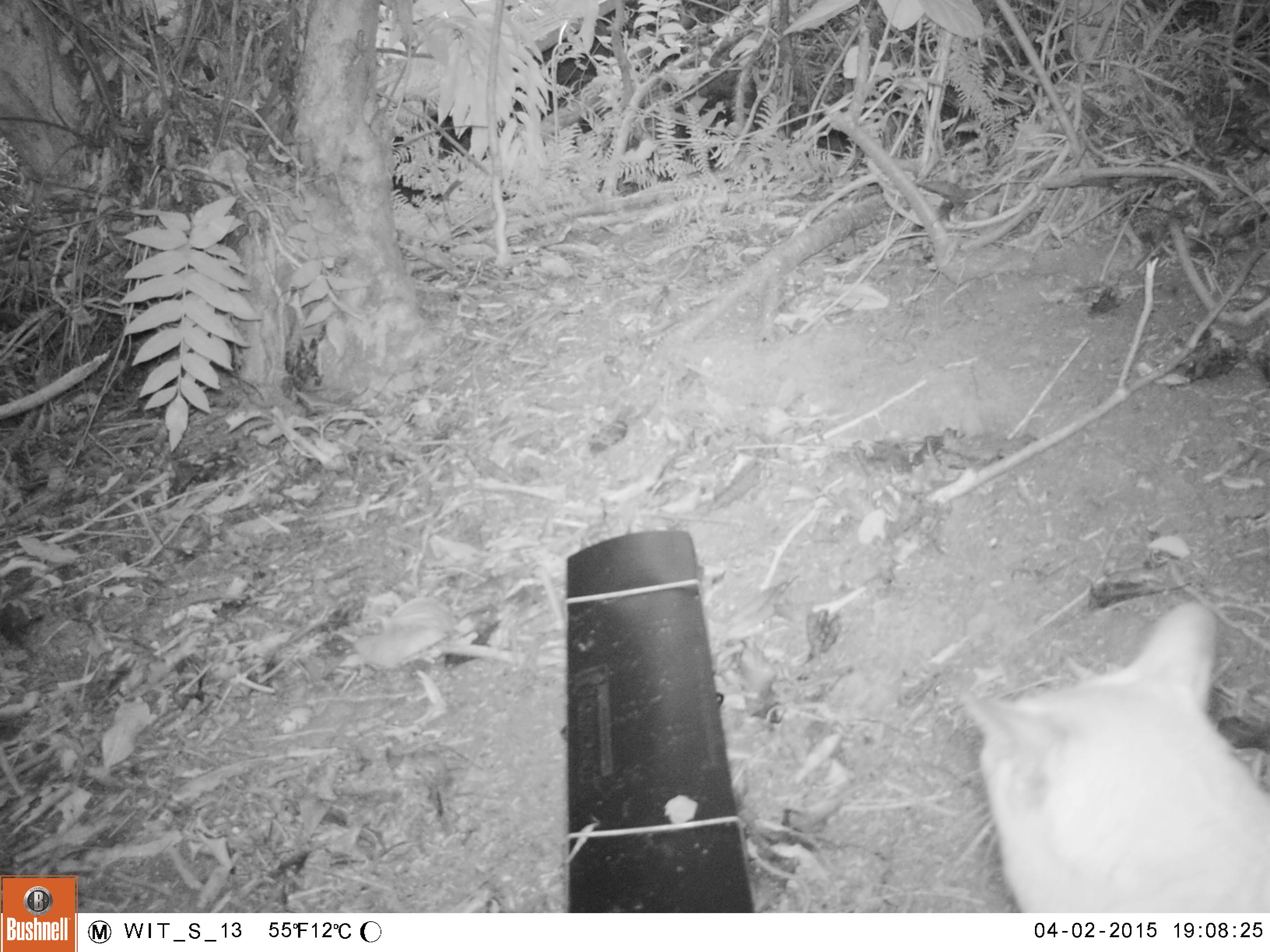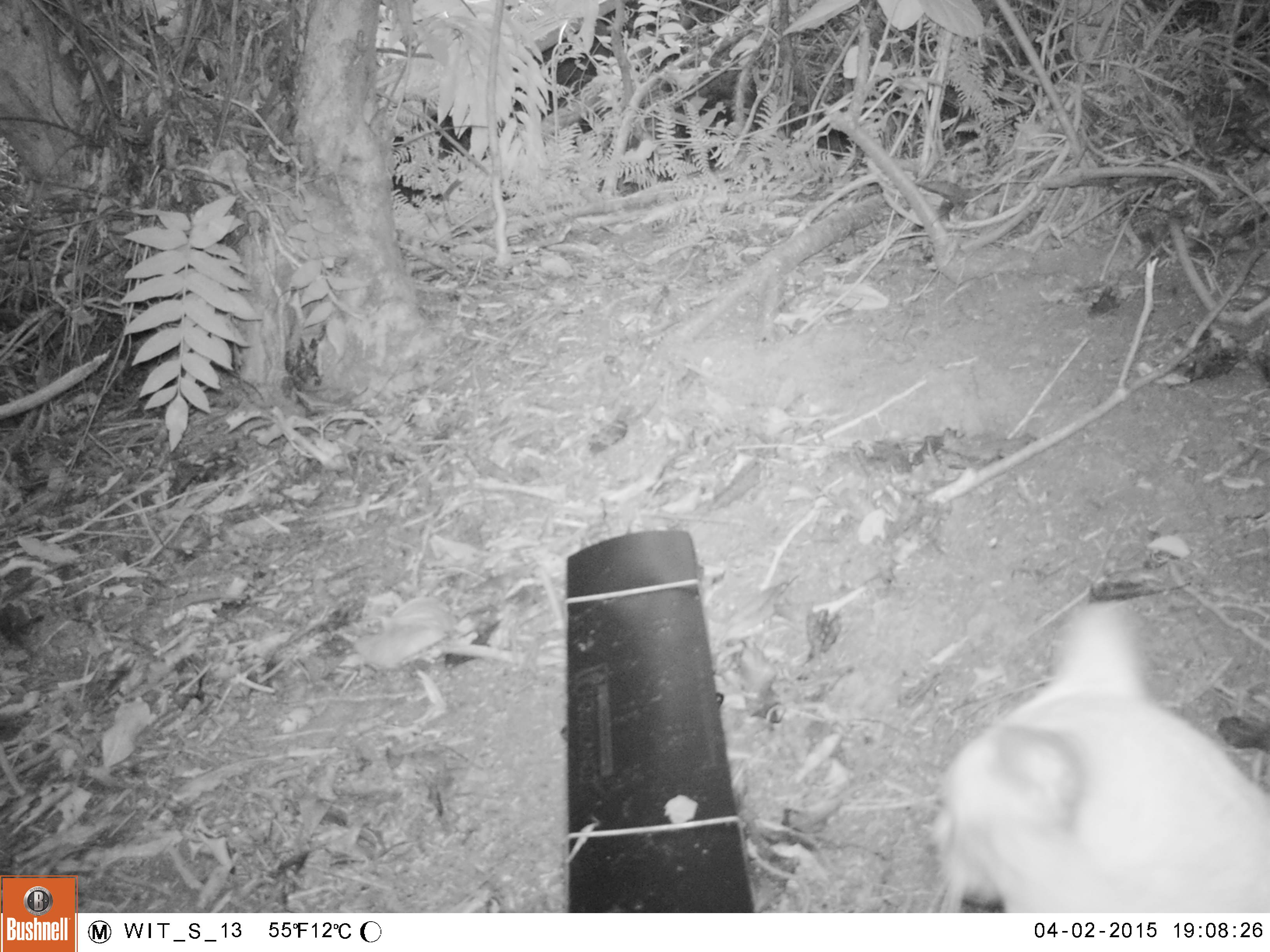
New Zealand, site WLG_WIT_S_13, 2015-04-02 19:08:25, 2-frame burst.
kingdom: Animalia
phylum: Chordata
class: Mammalia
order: Carnivora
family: Felidae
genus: Felis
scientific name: Felis catus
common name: domestic cat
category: cat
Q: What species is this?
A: Cat (domestic cat) (Felis catus).